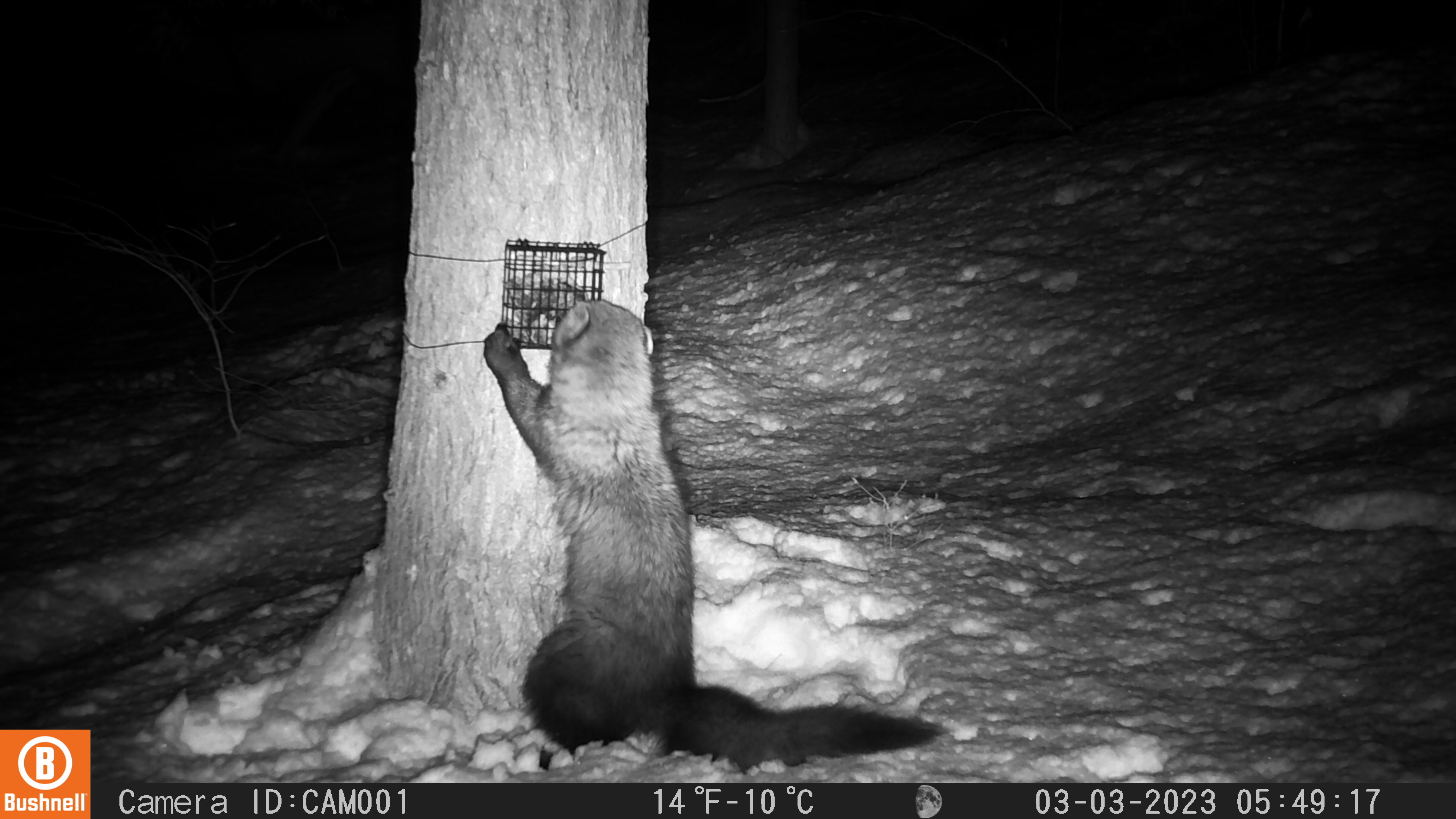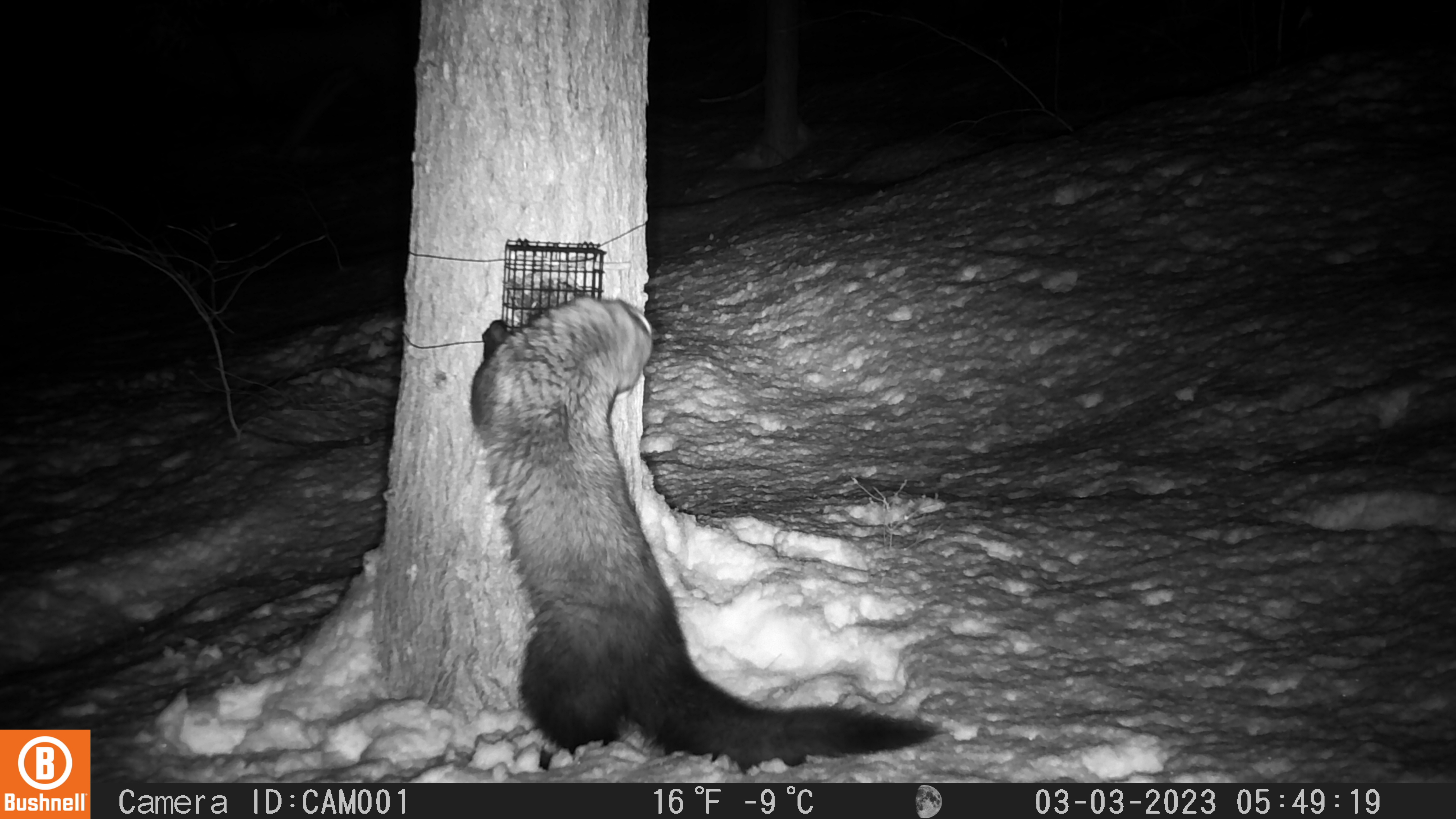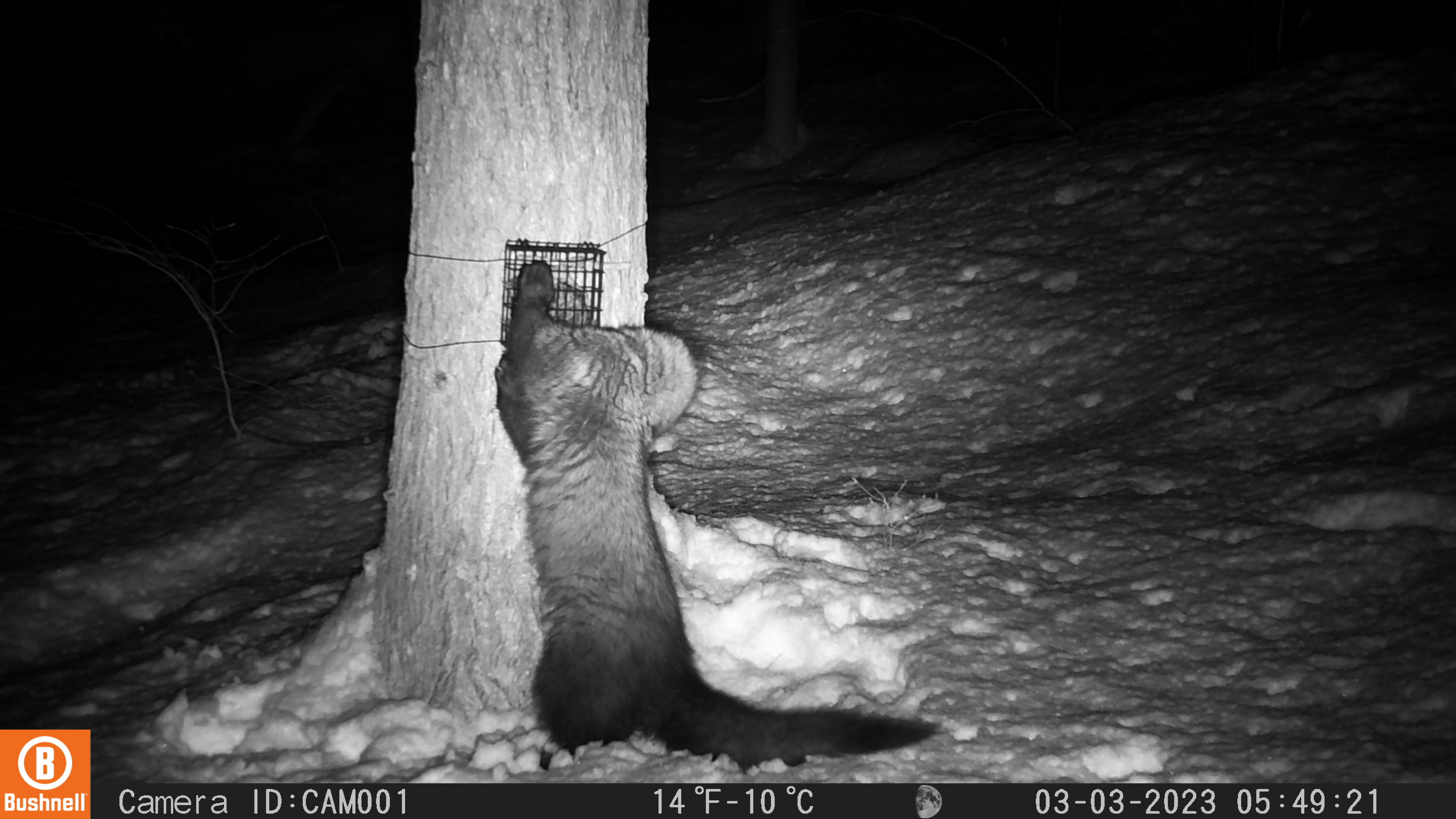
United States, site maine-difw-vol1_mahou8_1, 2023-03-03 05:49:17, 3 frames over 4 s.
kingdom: Animalia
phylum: Chordata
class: Mammalia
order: Carnivora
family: Mustelidae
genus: Pekania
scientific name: Pekania pennanti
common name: fisher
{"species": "fisher (Pekania pennanti)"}